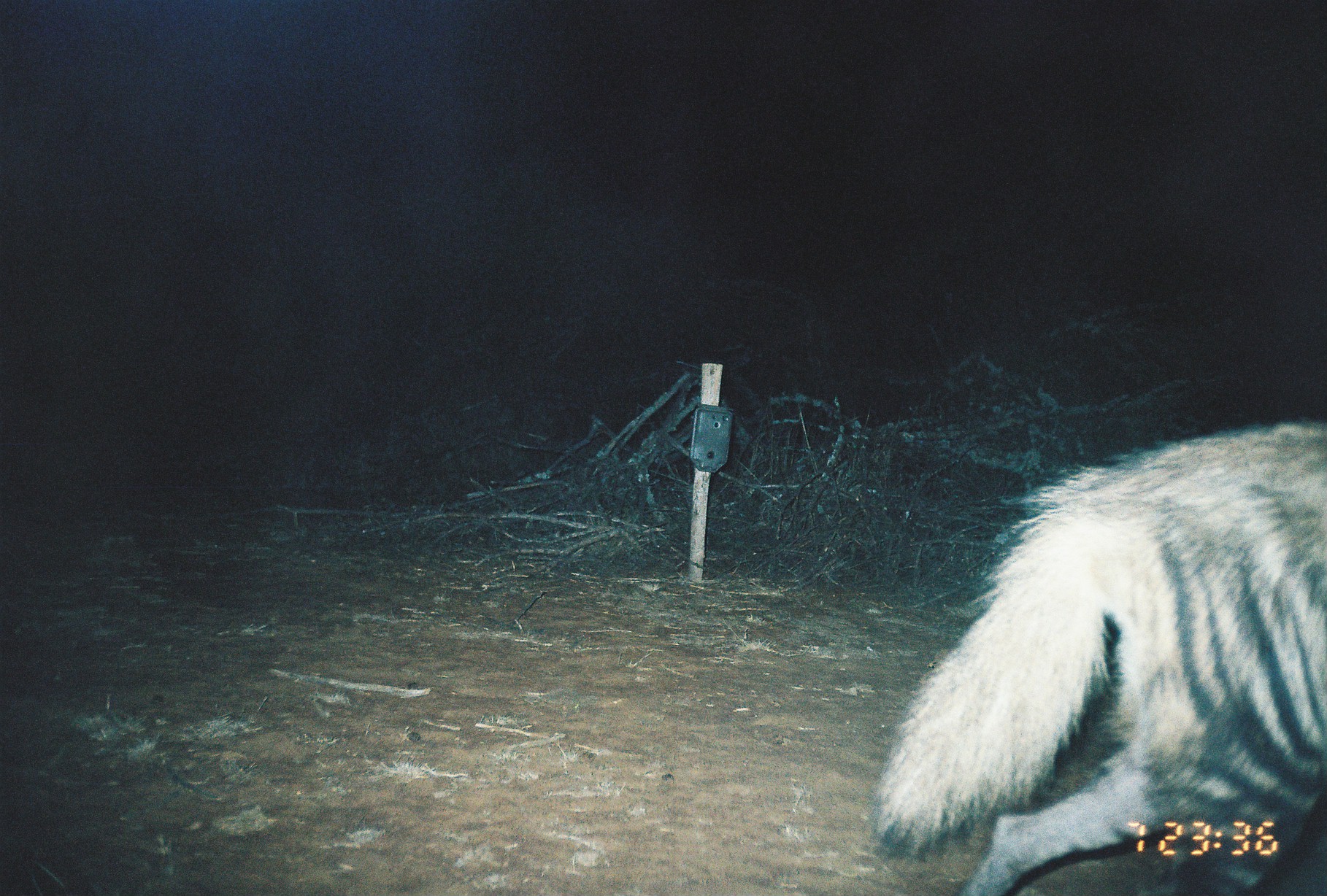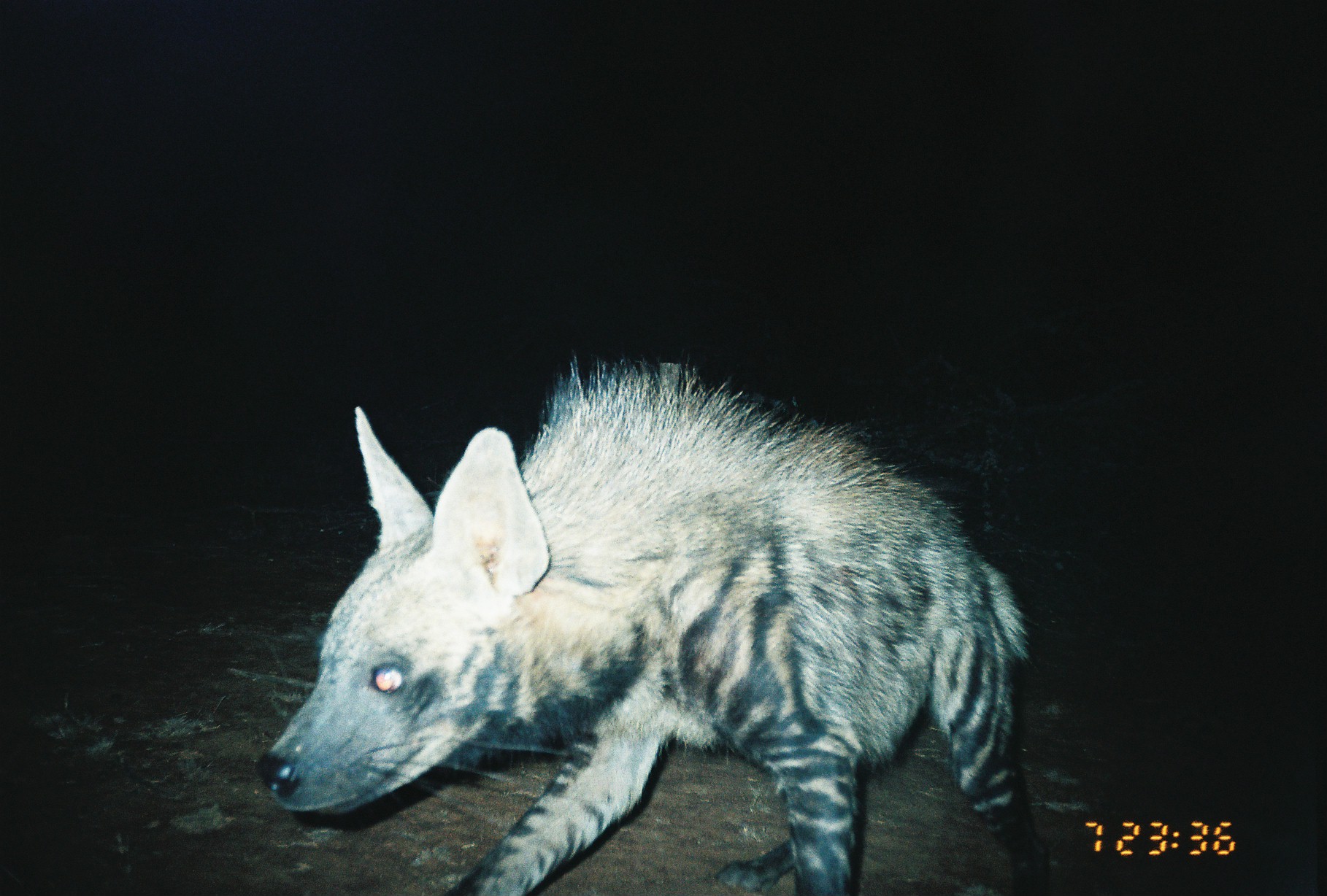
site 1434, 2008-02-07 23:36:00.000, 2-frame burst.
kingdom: Animalia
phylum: Chordata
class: Mammalia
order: Carnivora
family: Hyaenidae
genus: Hyaena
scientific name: Hyaena hyaena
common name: striped hyena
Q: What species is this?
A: Hyaena hyaena (striped hyena).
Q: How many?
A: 1.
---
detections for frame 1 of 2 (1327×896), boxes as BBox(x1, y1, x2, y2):
hyaena hyaena: BBox(877, 419, 1326, 893)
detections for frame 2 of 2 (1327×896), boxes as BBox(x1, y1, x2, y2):
hyaena hyaena: BBox(258, 344, 1048, 896)